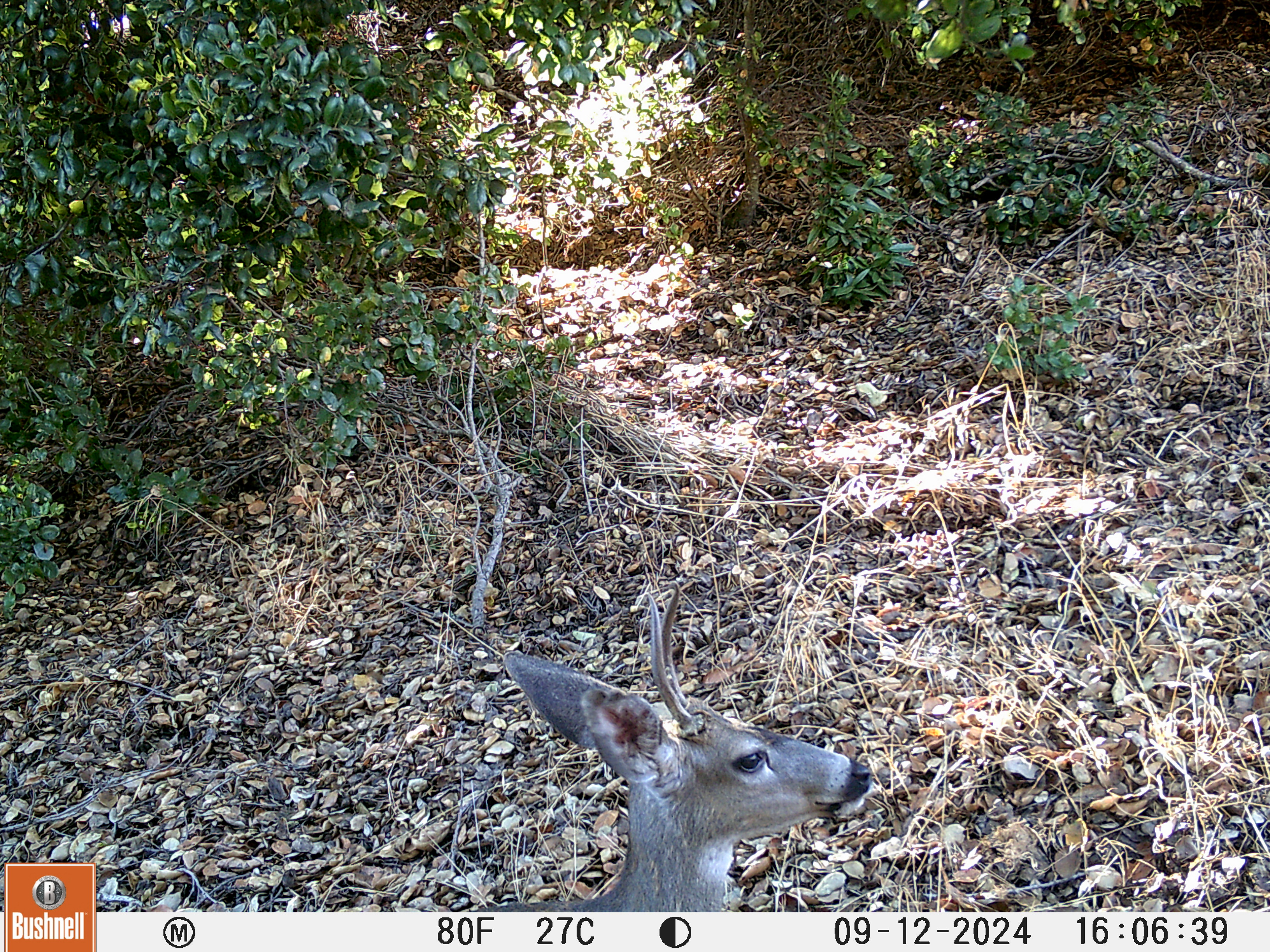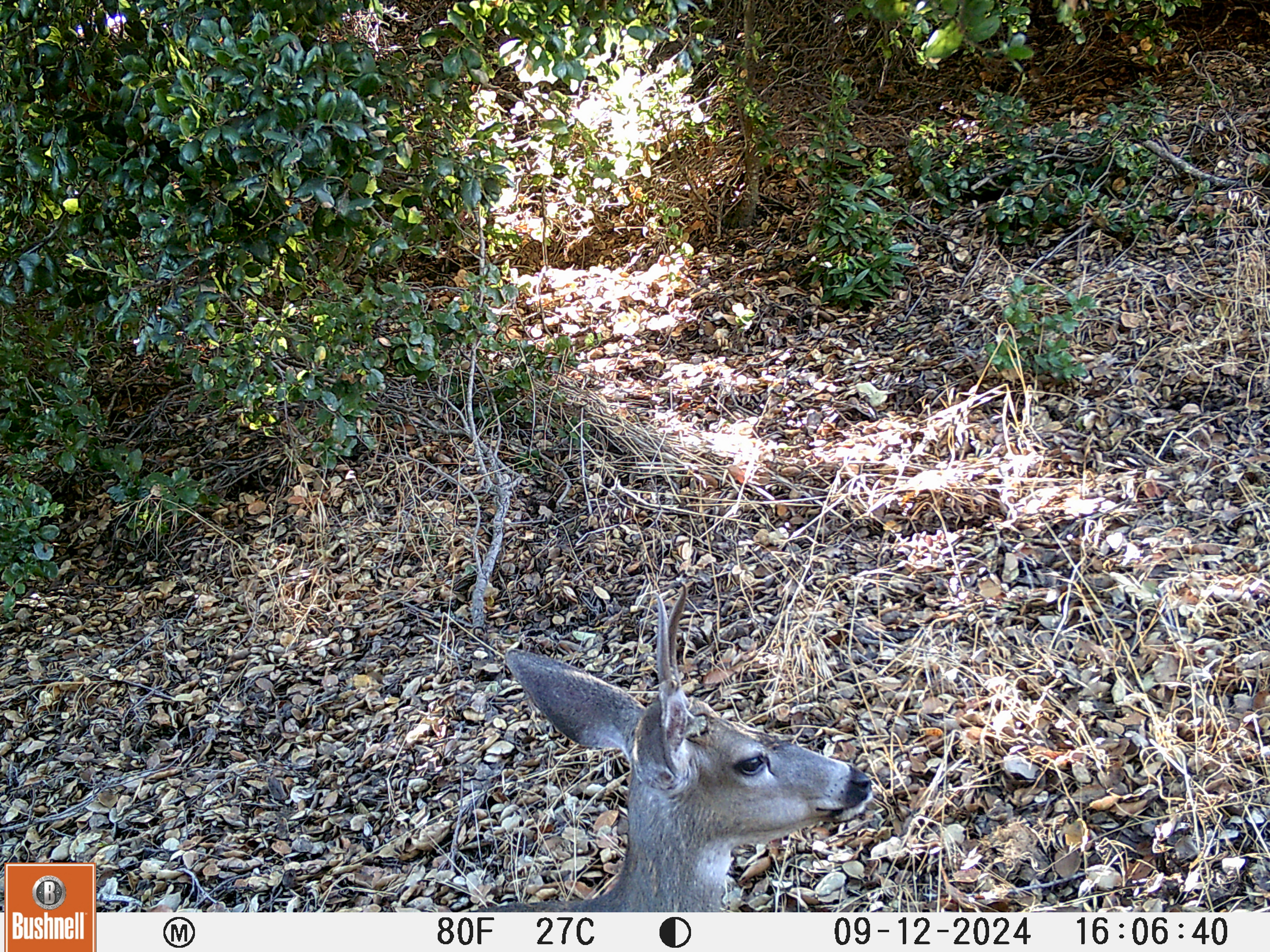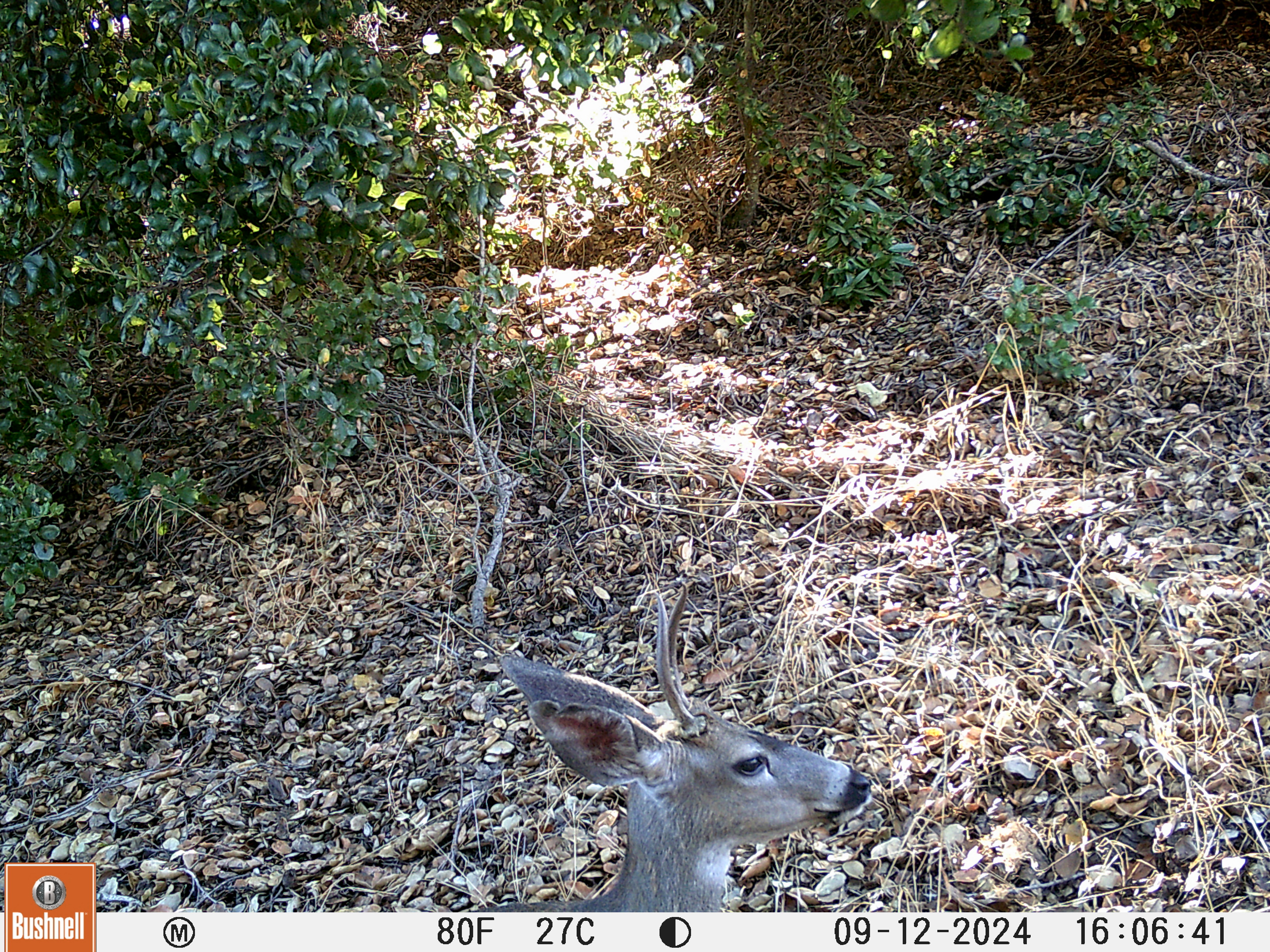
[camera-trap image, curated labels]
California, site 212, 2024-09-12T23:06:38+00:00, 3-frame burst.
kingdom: Animalia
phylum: Chordata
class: Mammalia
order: Artiodactyla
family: Cervidae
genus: Odocoileus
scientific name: Odocoileus hemionus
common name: mule deer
Mule deer (Odocoileus hemionus).